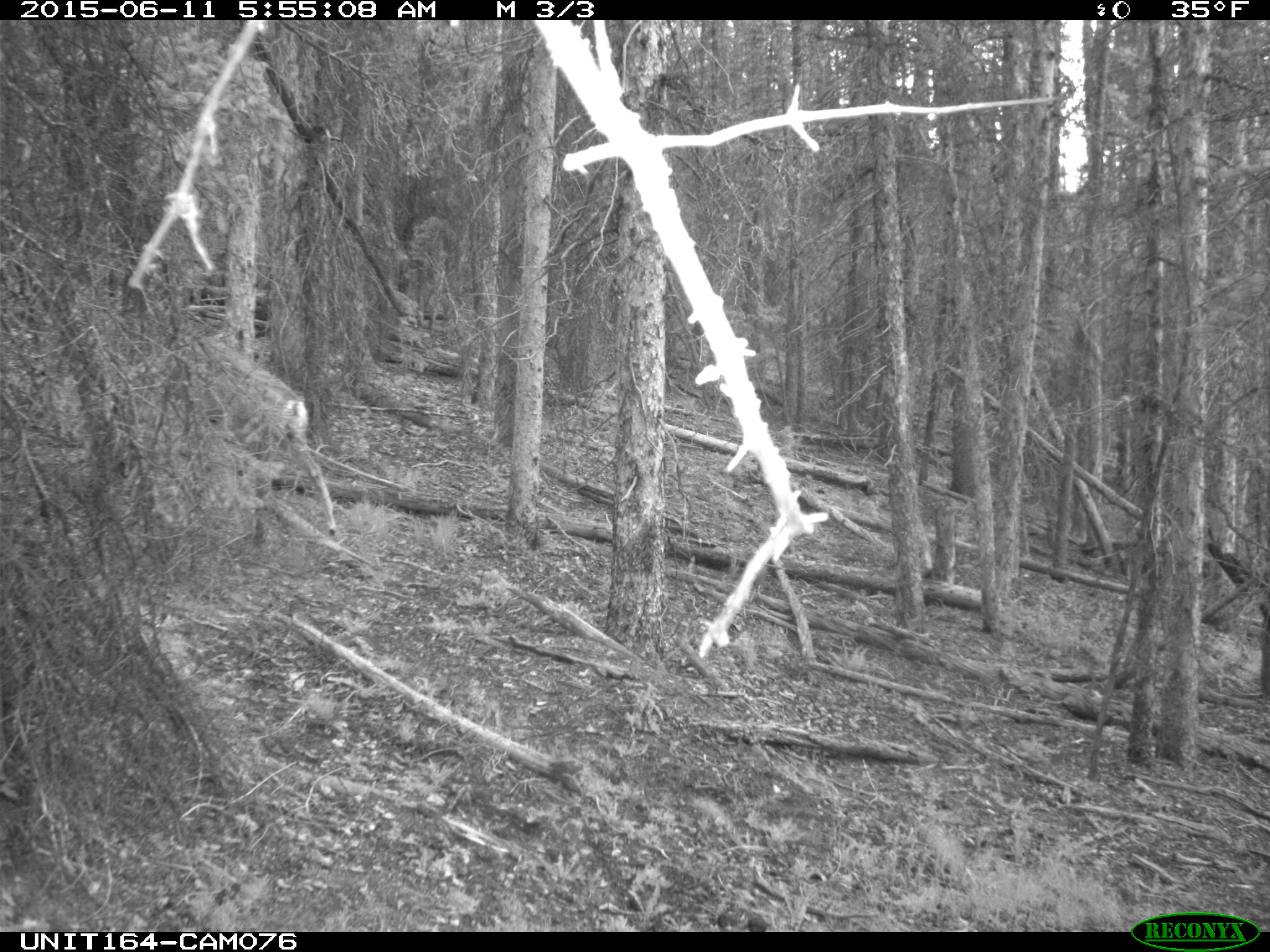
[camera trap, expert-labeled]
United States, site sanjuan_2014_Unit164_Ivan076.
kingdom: Animalia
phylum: Chordata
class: Mammalia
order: Artiodactyla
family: Cervidae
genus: Odocoileus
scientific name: Odocoileus hemionus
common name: mule deer